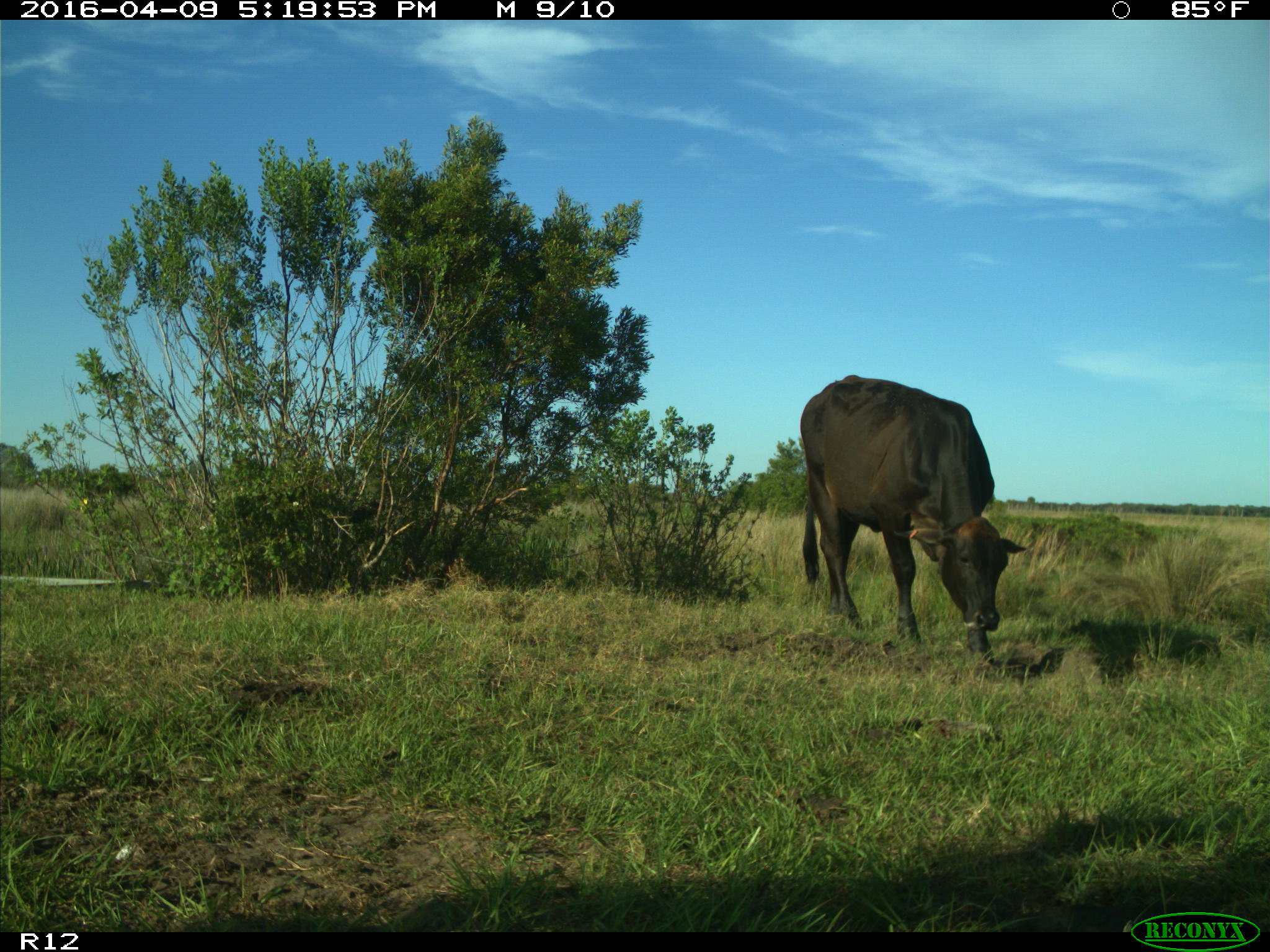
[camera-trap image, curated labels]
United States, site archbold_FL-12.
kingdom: Animalia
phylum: Chordata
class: Mammalia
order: Artiodactyla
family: Bovidae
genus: Bos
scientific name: Bos taurus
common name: domestic cow